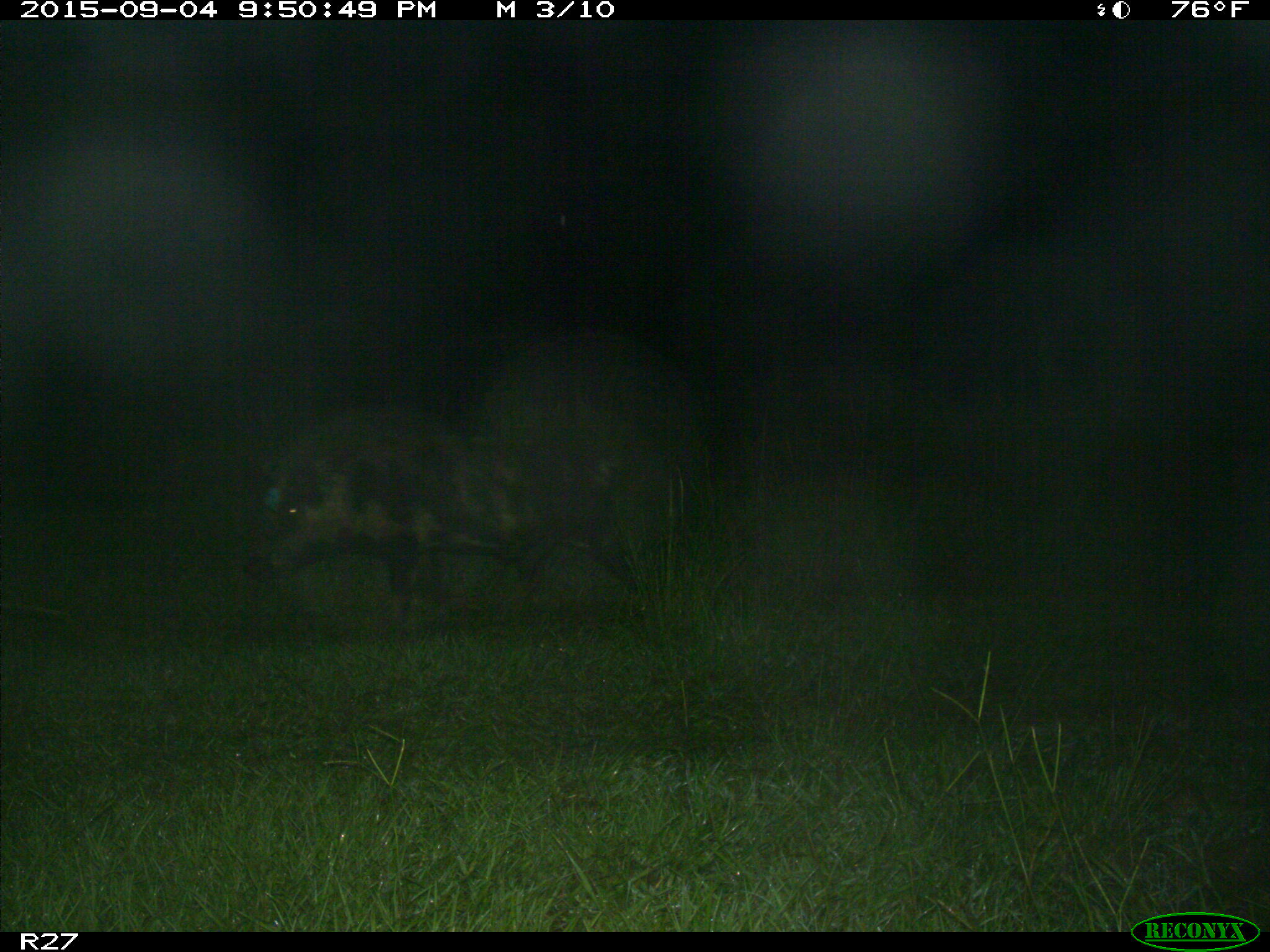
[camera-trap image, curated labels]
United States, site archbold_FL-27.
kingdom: Animalia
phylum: Chordata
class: Mammalia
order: Artiodactyla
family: Suidae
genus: Sus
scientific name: Sus scrofa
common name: wild boar